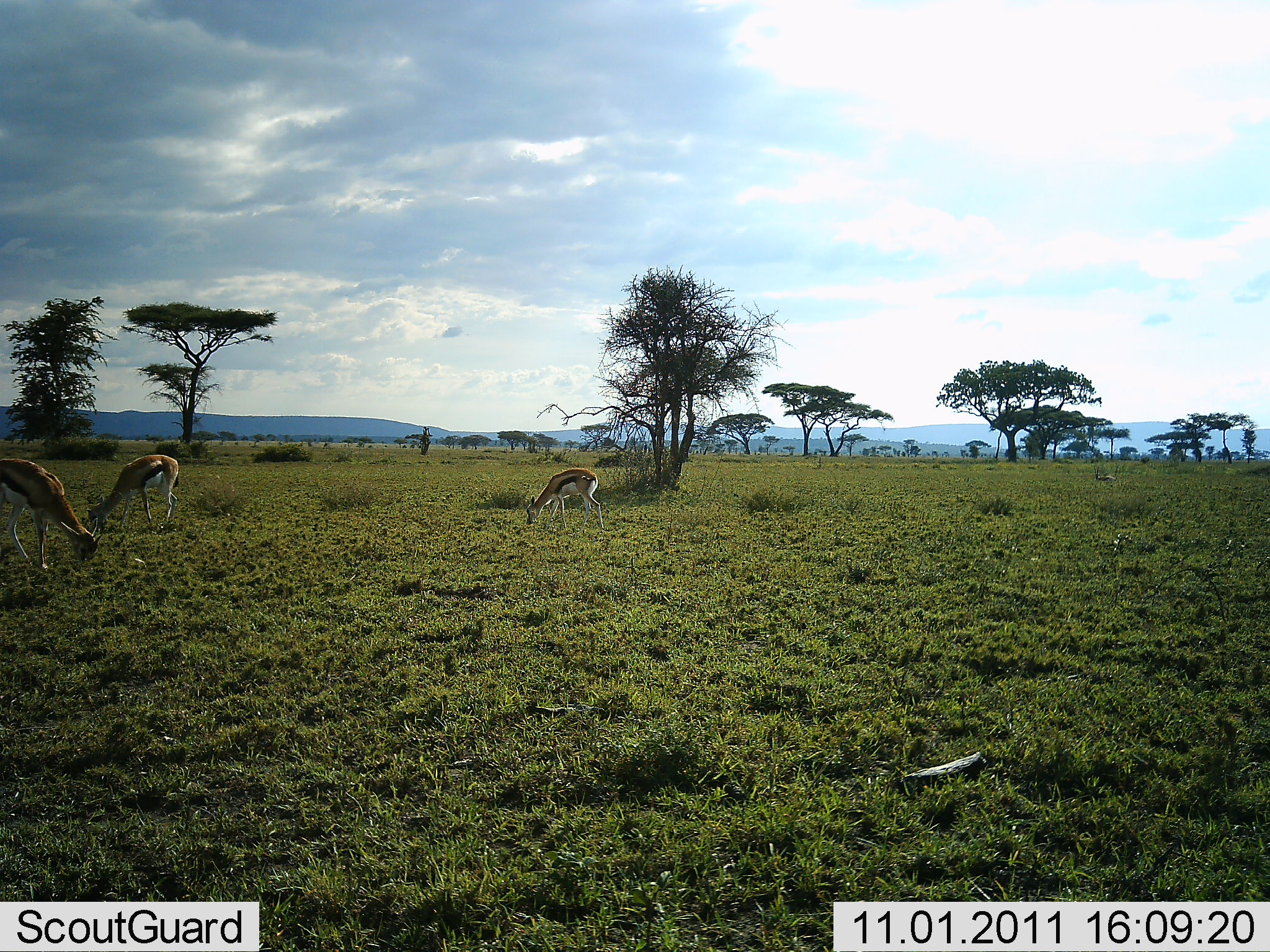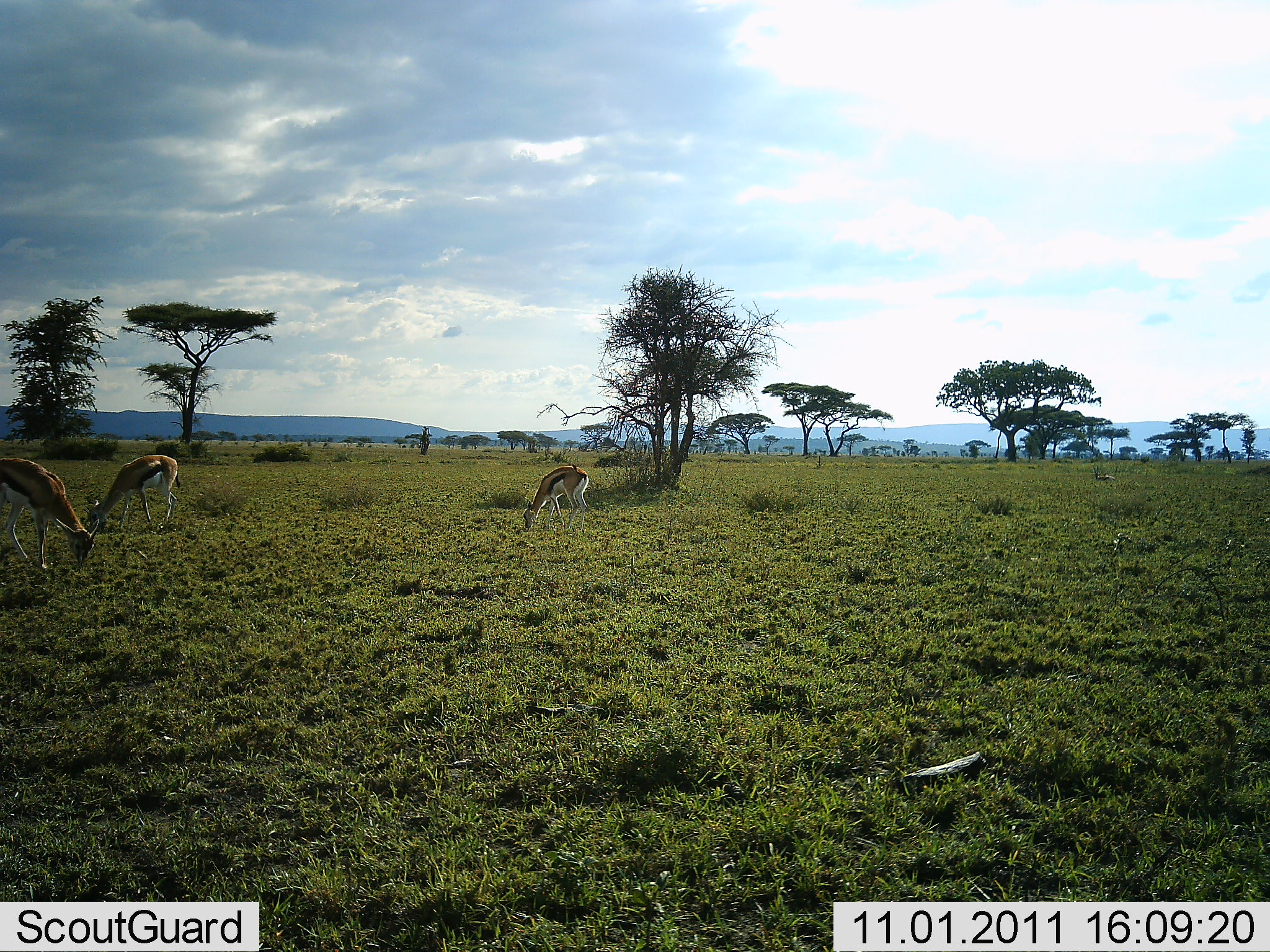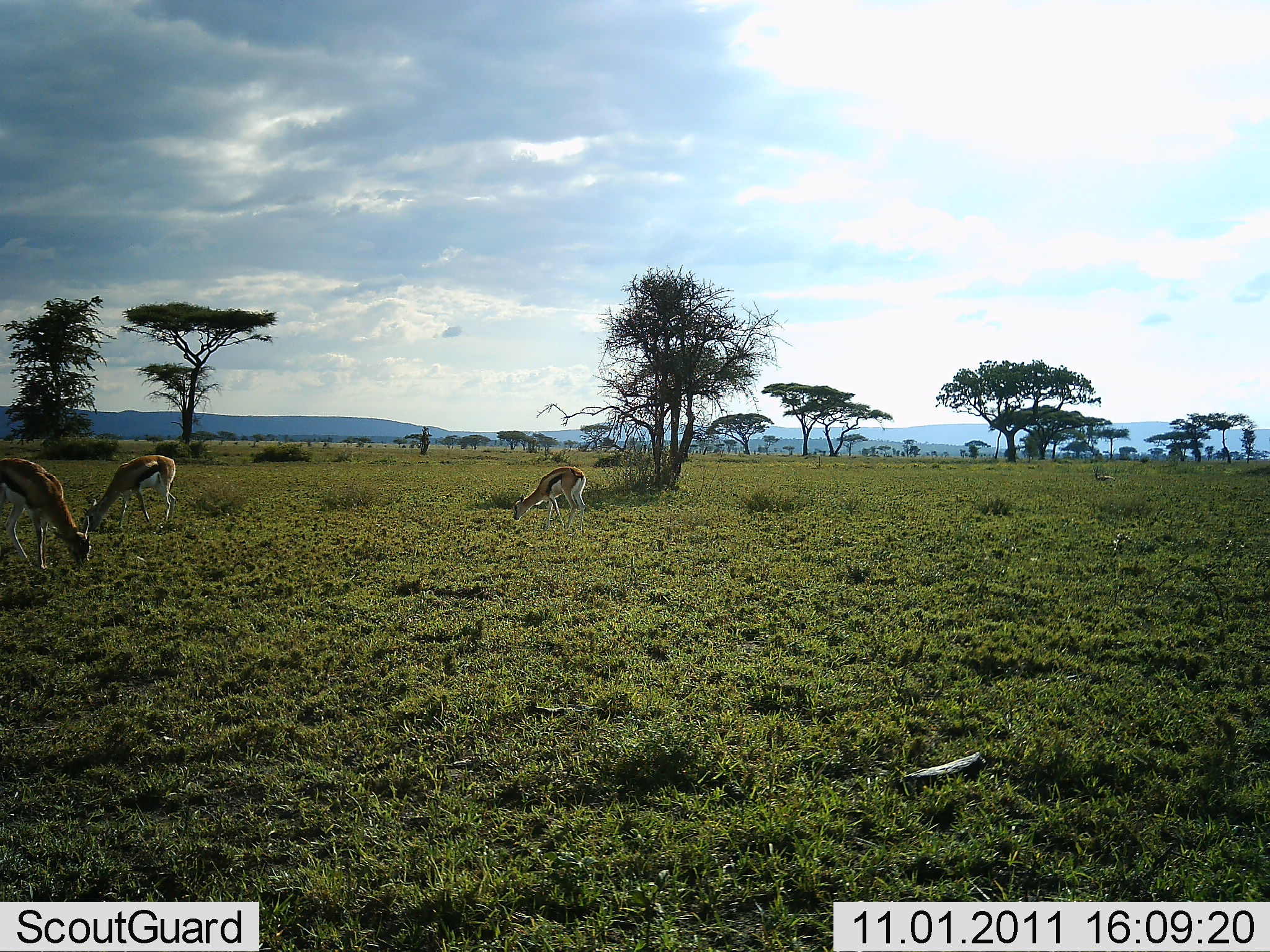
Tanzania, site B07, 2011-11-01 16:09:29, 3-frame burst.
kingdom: Animalia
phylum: Chordata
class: Mammalia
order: Artiodactyla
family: Bovidae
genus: Eudorcas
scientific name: Eudorcas thomsonii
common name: thomson's gazelle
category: gazellethomsons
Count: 3.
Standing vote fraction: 23%.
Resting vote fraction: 0%.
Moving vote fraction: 15%.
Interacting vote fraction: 0%.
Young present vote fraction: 0%.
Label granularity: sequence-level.